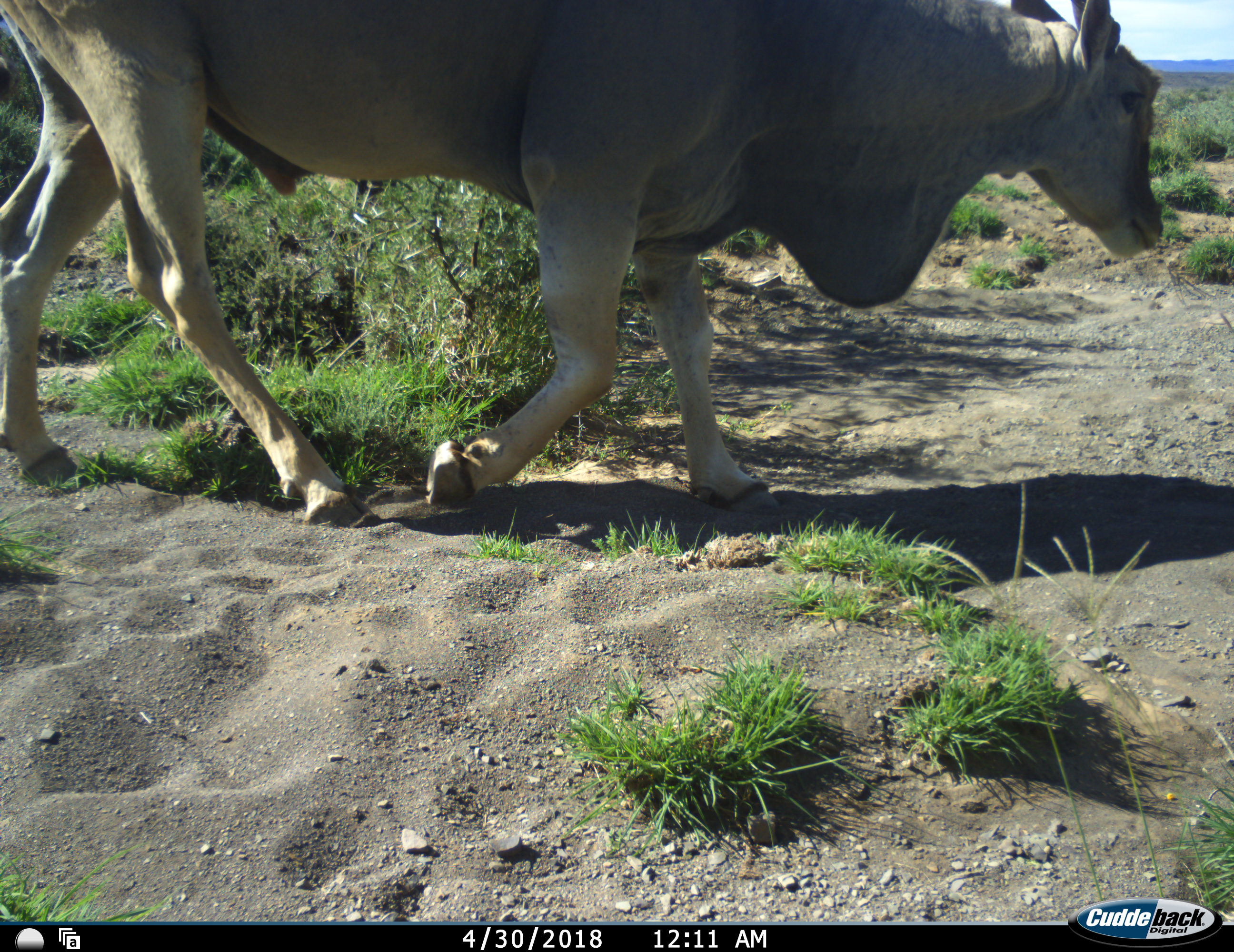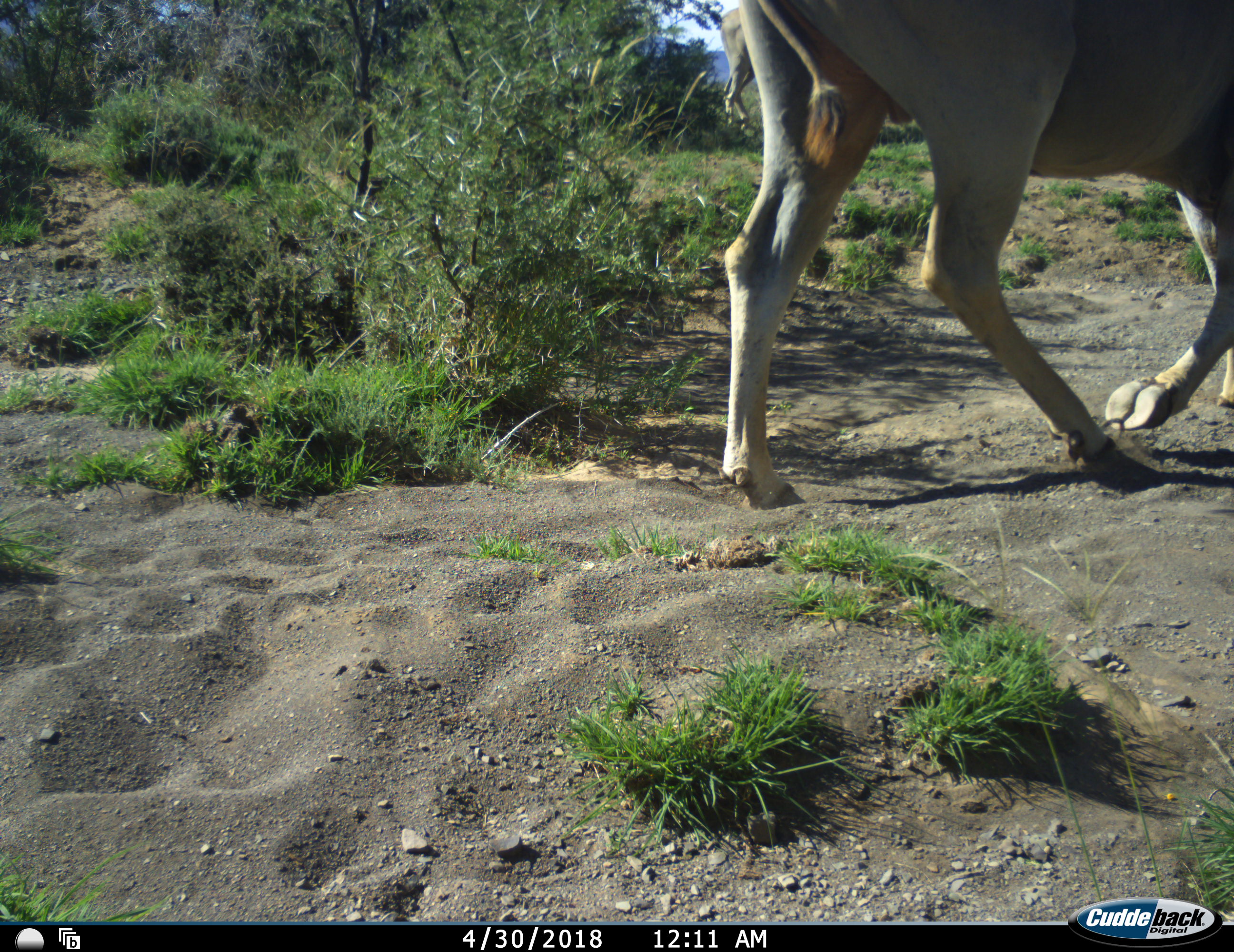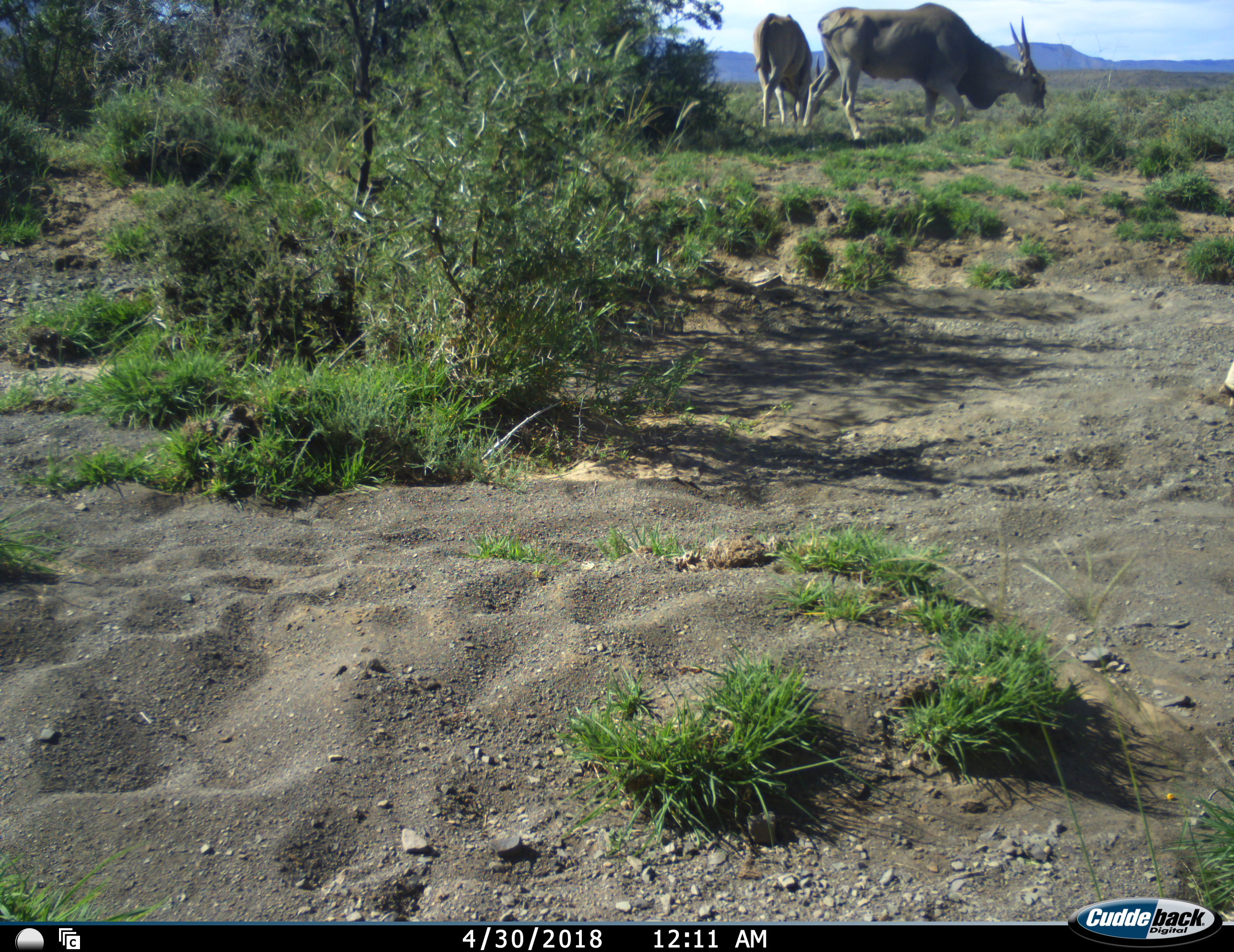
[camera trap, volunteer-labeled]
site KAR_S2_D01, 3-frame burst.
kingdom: Animalia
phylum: Chordata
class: Mammalia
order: Artiodactyla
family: Bovidae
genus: Tragelaphus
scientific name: Tragelaphus oryx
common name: eland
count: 3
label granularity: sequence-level